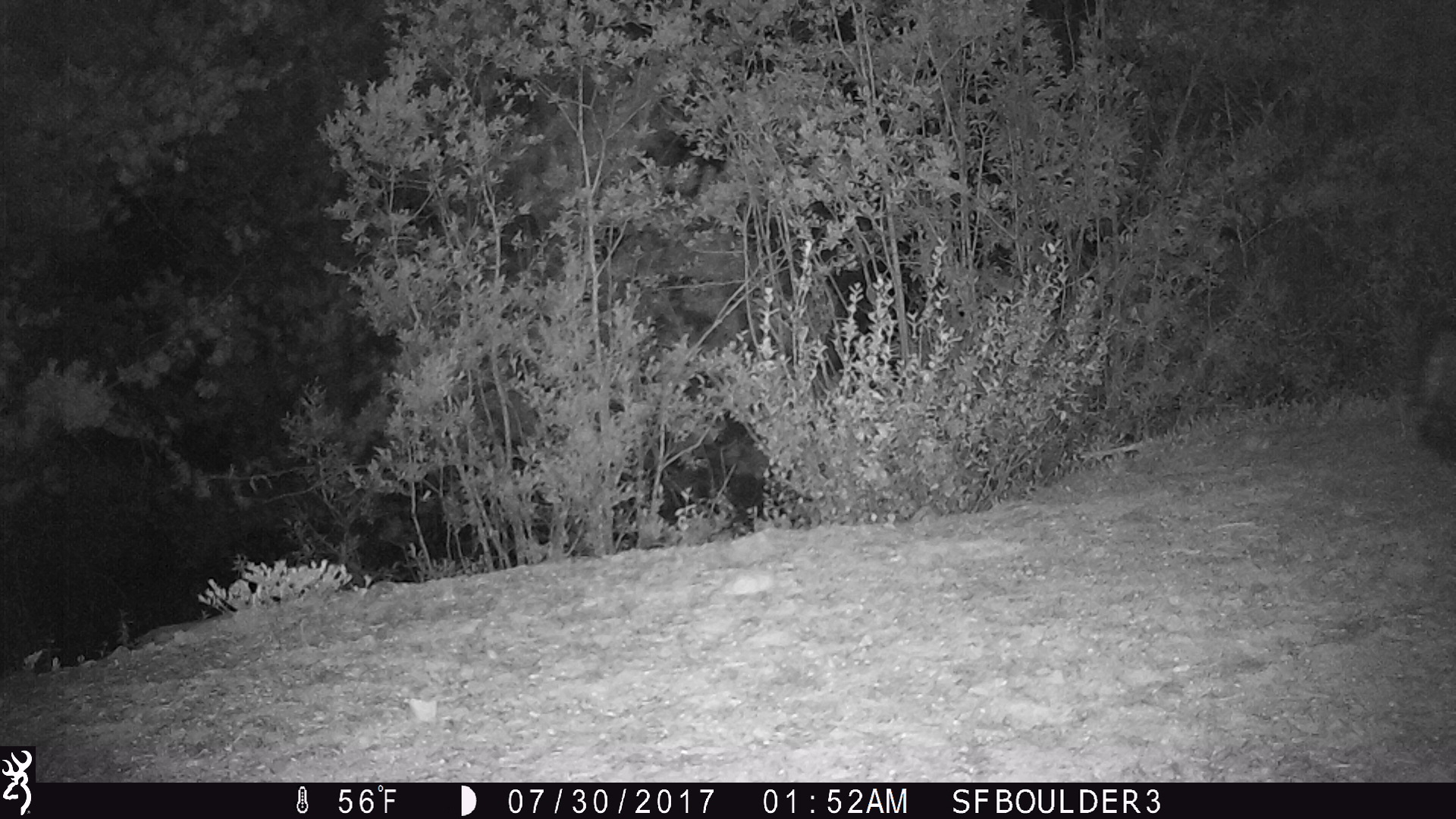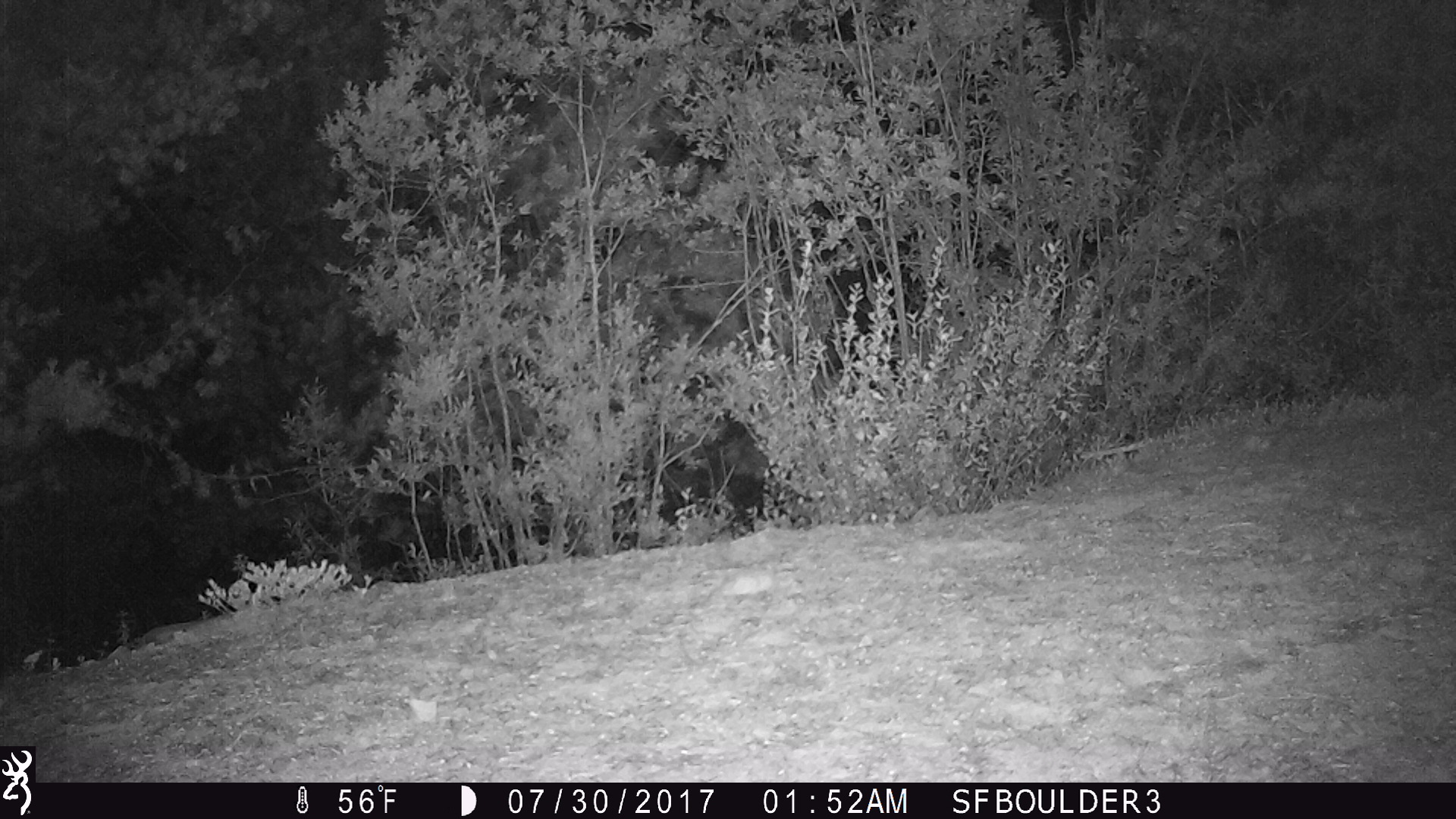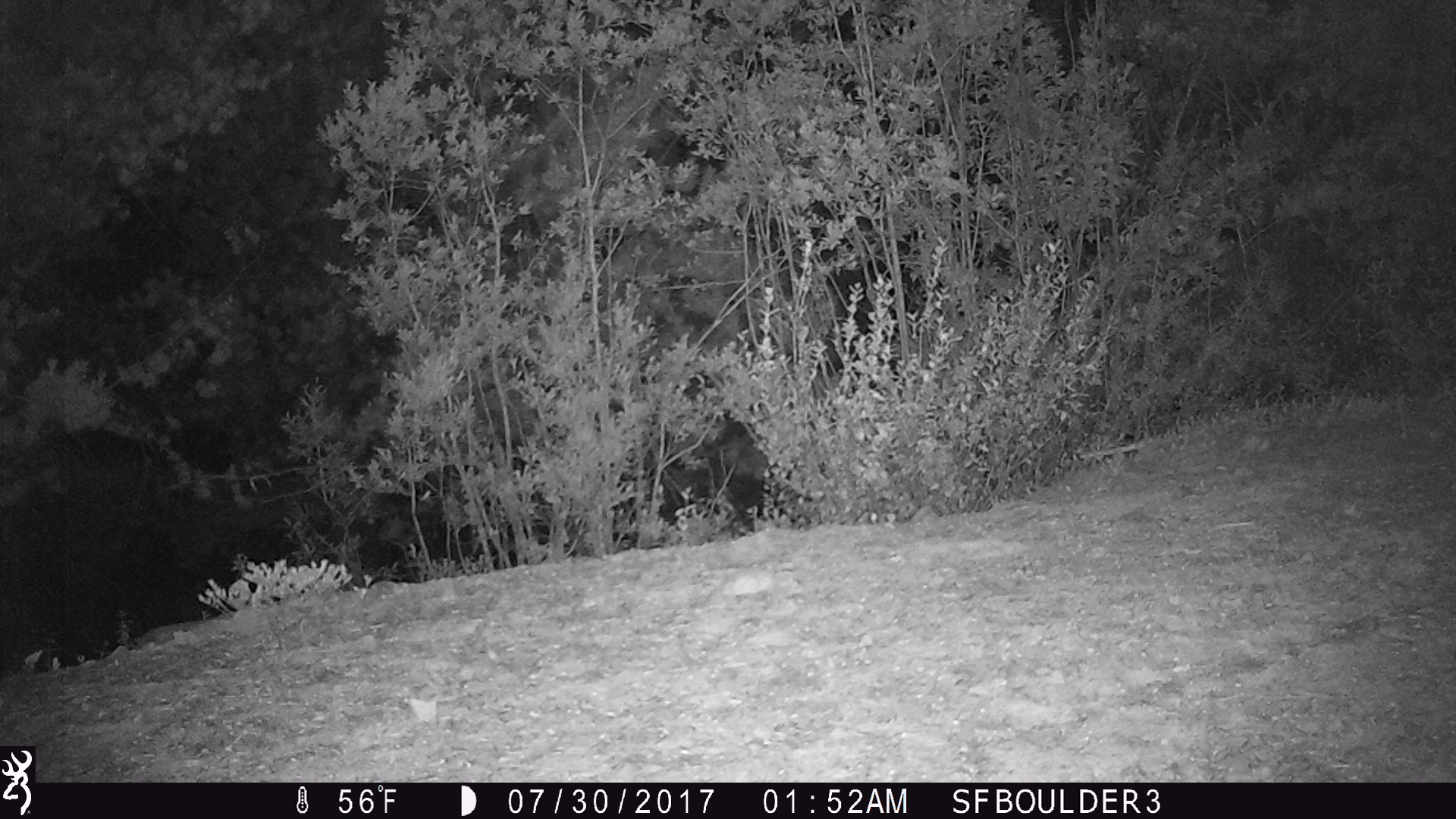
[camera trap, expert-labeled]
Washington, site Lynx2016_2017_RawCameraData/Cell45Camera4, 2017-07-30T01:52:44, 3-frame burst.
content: unidentified animal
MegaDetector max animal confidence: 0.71